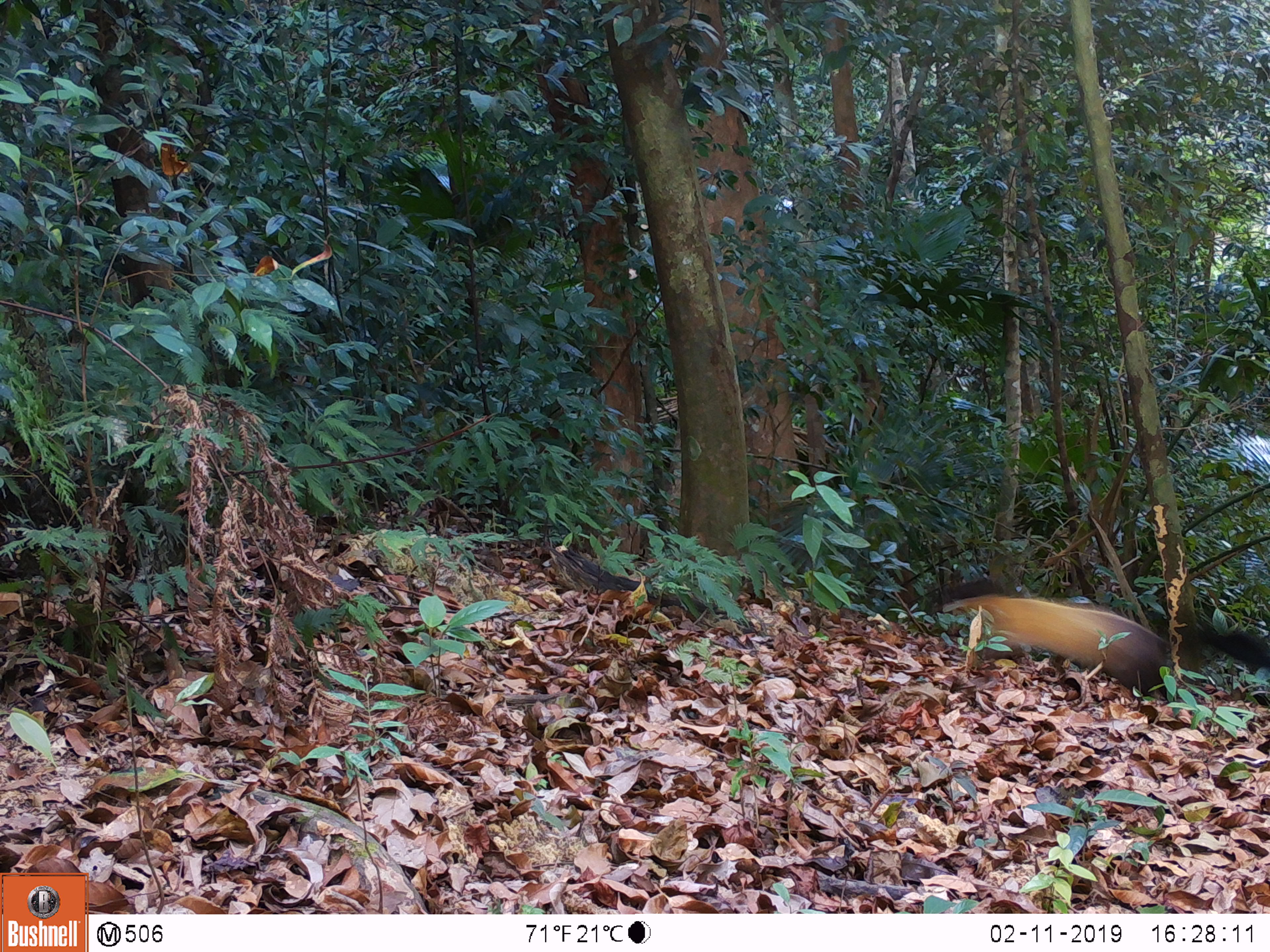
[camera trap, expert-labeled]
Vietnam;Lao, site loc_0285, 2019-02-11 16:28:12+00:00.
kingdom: Animalia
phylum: Chordata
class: Mammalia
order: Carnivora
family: Mustelidae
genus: Martes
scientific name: Martes flavigula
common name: yellow-throated marten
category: yellow throated marten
Yellow throated marten (yellow-throated marten) (Martes flavigula). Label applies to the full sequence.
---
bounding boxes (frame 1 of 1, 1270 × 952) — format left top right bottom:
yellow throated marten: 933 575 1270 692